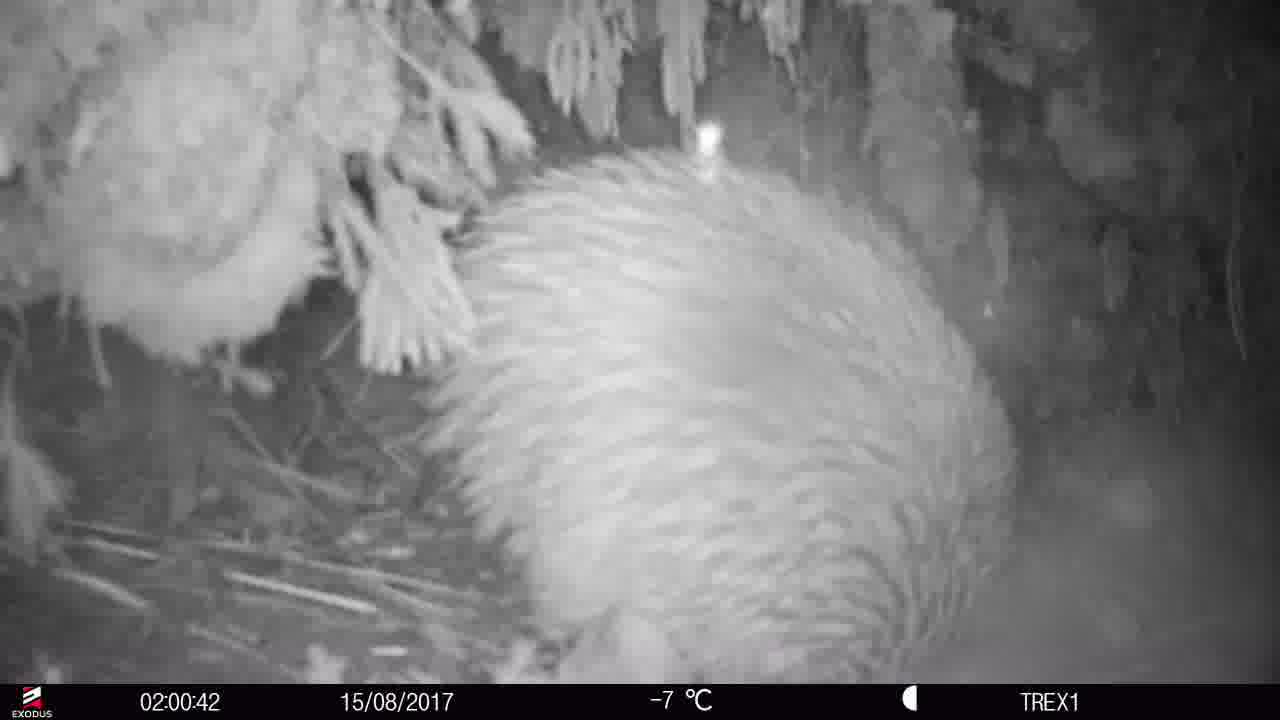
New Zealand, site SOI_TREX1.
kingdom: Animalia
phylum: Chordata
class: Aves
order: Apterygiformes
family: Apterygidae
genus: Apteryx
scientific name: Apteryx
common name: kiwi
Kiwi (Apteryx).